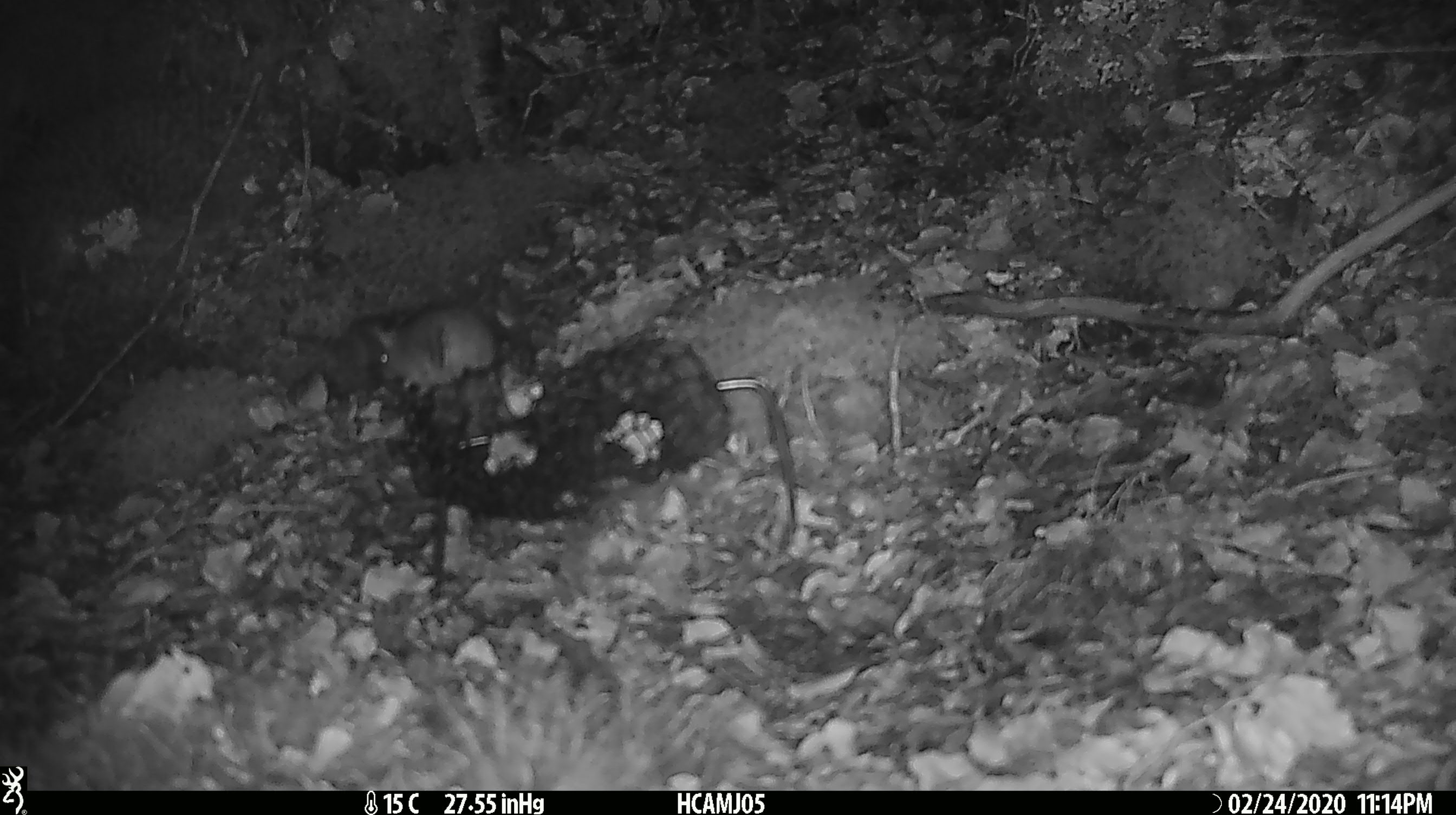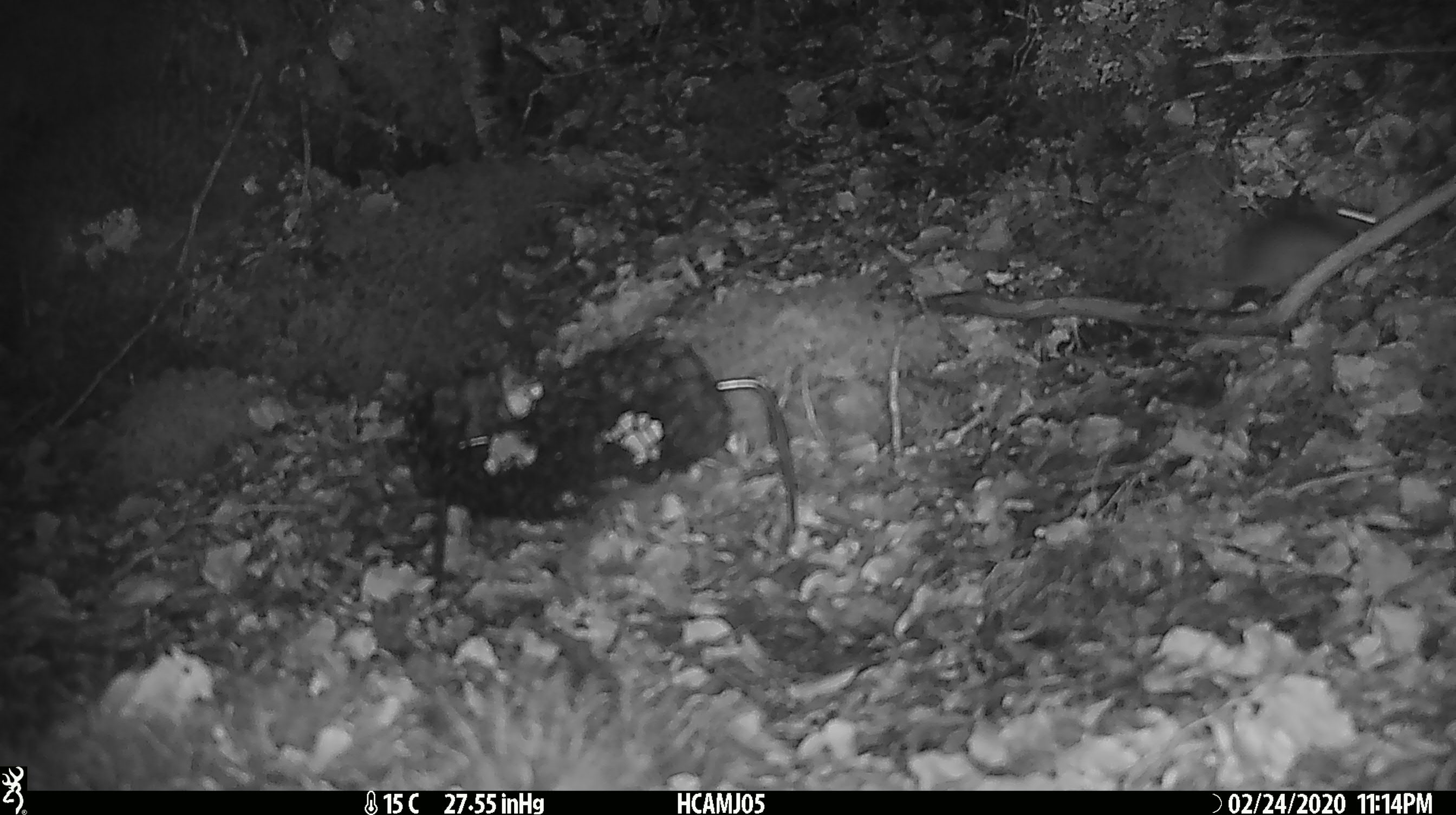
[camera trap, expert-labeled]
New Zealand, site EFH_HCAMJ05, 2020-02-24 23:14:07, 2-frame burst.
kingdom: Animalia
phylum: Chordata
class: Mammalia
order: Rodentia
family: Muridae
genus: Mus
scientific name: Mus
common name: mouse